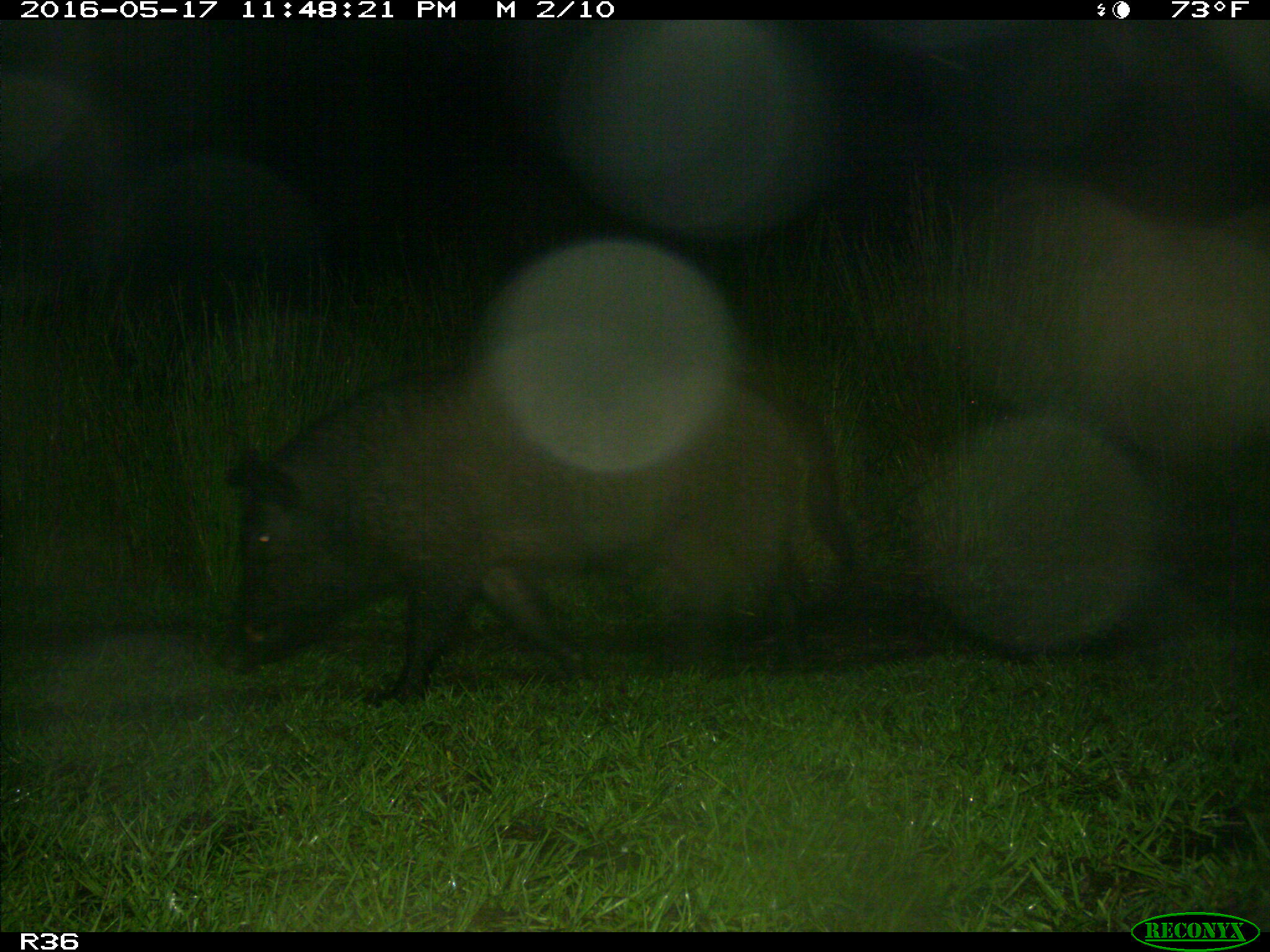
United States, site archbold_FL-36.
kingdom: Animalia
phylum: Chordata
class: Mammalia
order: Artiodactyla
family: Suidae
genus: Sus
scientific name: Sus scrofa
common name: wild boar